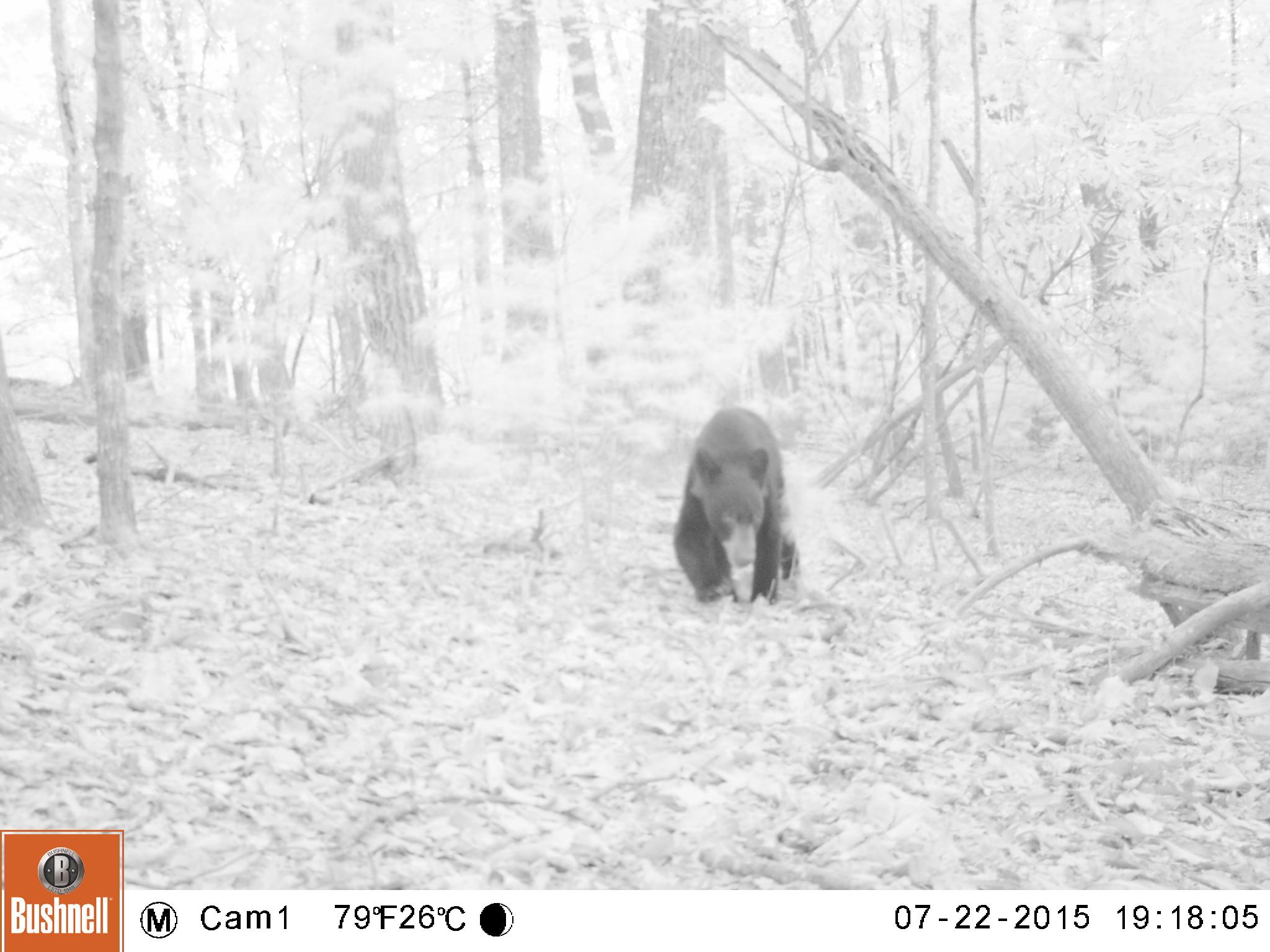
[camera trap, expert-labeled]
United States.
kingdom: Animalia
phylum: Chordata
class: Mammalia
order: Carnivora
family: Ursidae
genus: Ursus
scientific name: Ursus americanus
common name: american black bear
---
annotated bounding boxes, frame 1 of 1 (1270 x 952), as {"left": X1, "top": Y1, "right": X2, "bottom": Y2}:
American Black Bear: {"left": 666, "top": 398, "right": 798, "bottom": 617}